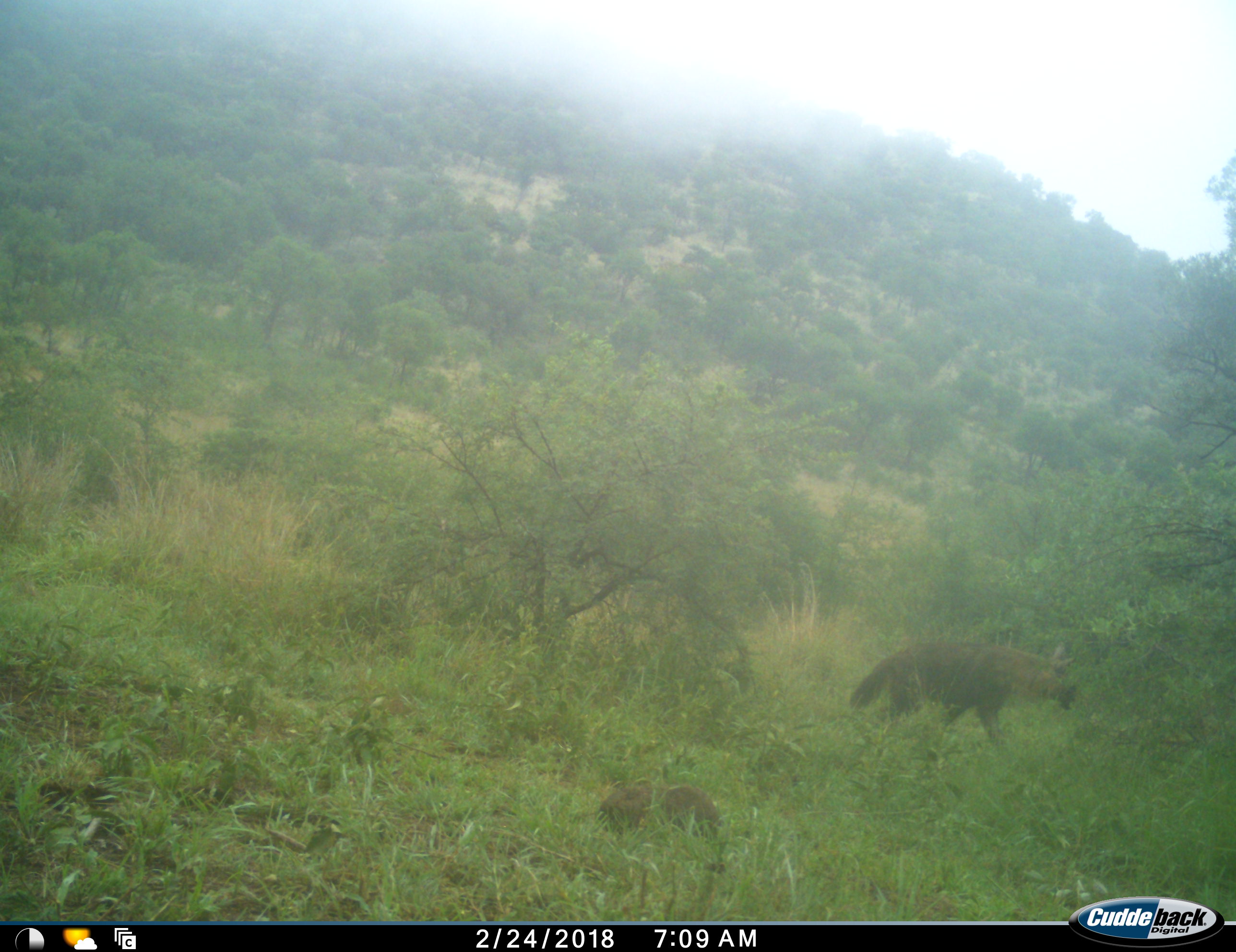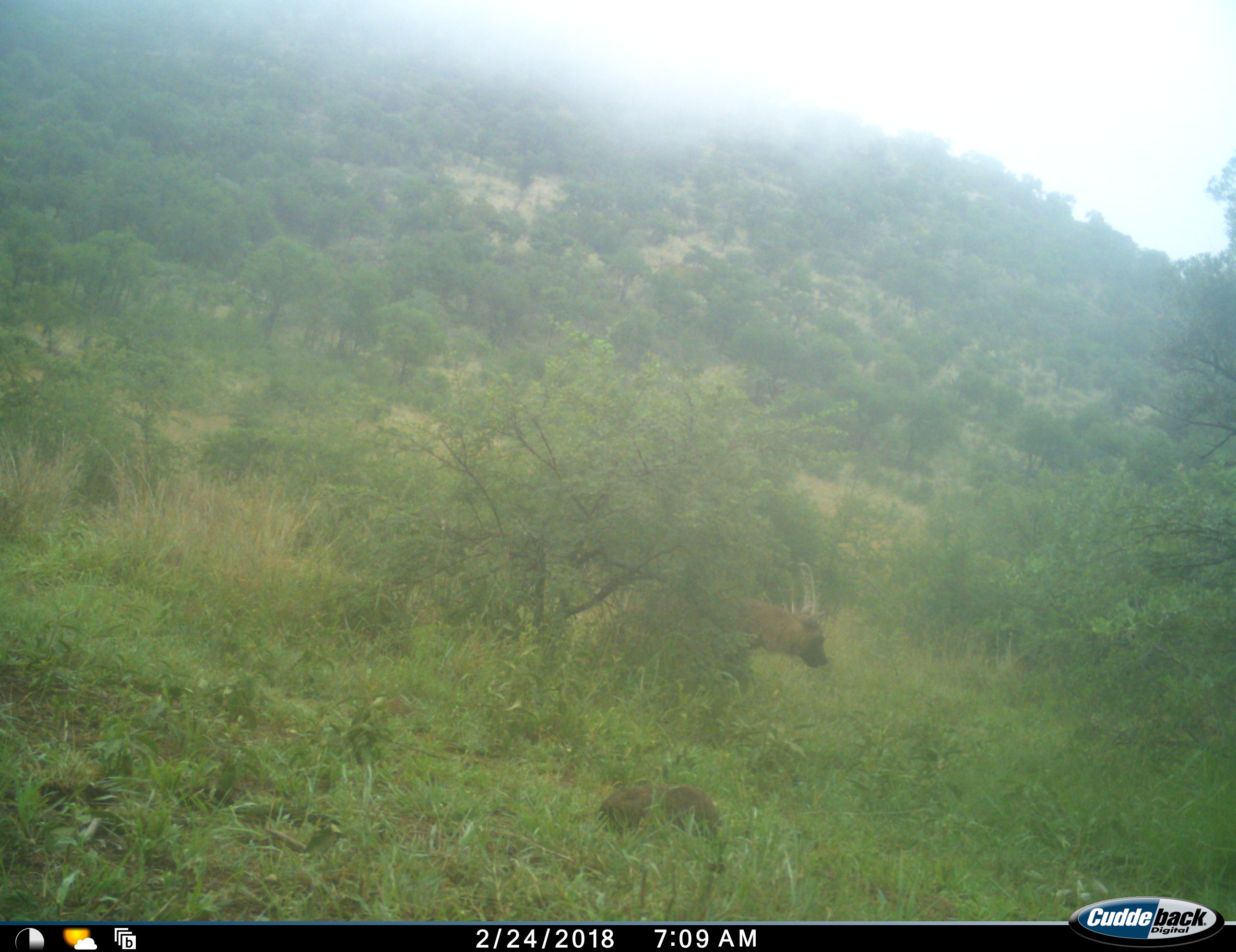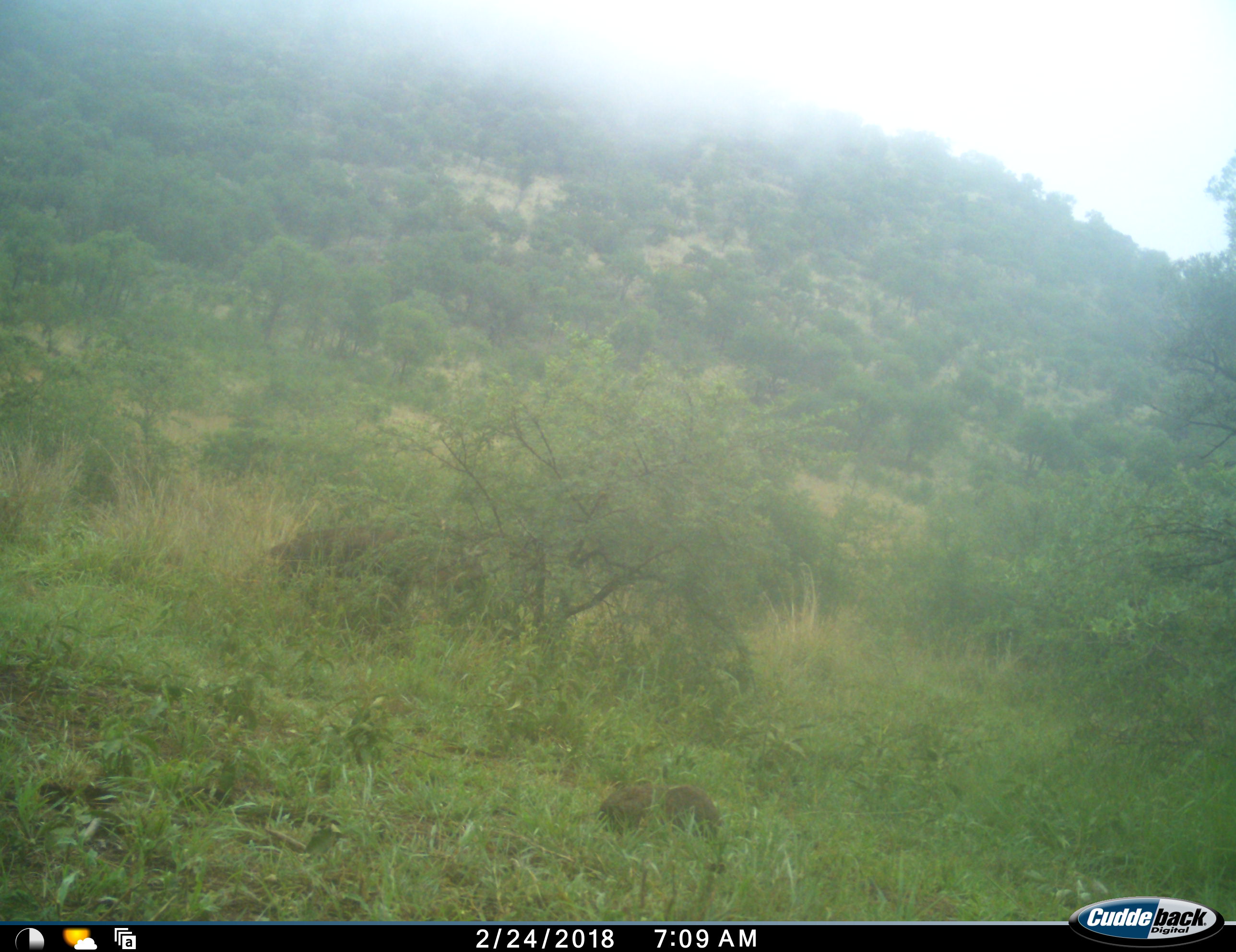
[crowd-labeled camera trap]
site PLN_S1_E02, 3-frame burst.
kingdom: Animalia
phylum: Chordata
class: Mammalia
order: Carnivora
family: Hyaenidae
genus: Parahyaena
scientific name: Parahyaena brunnea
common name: brown hyena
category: hyenabrown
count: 1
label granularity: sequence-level